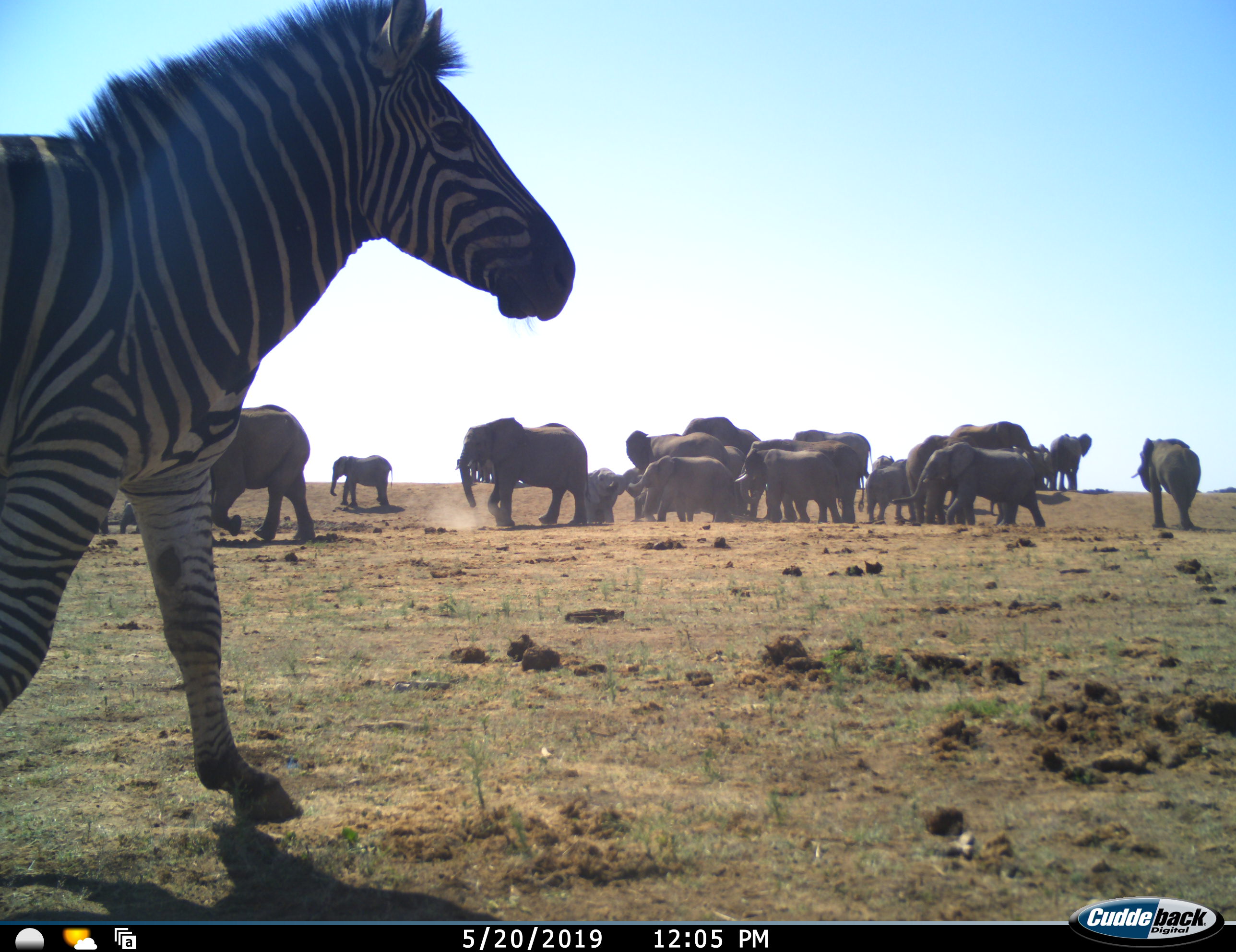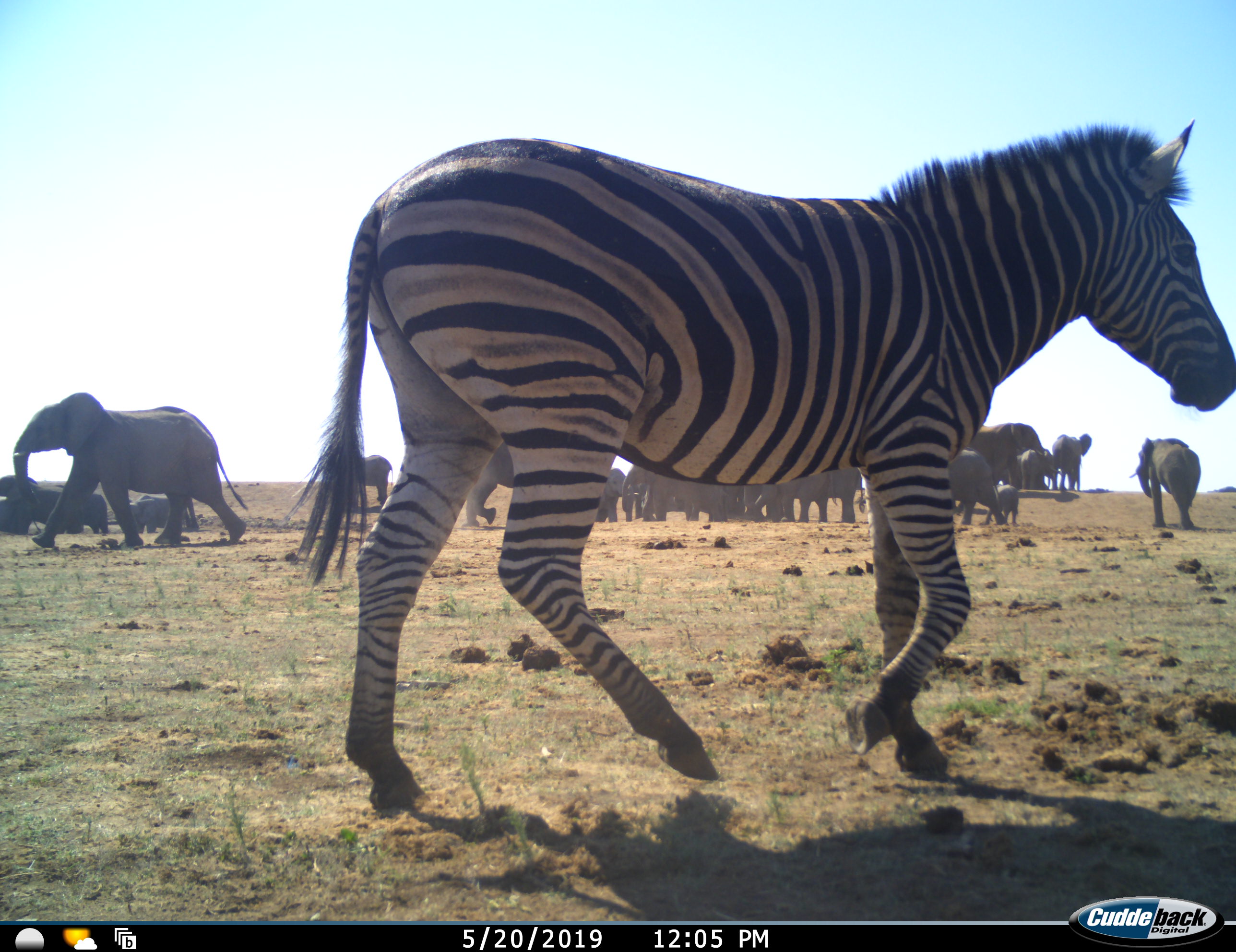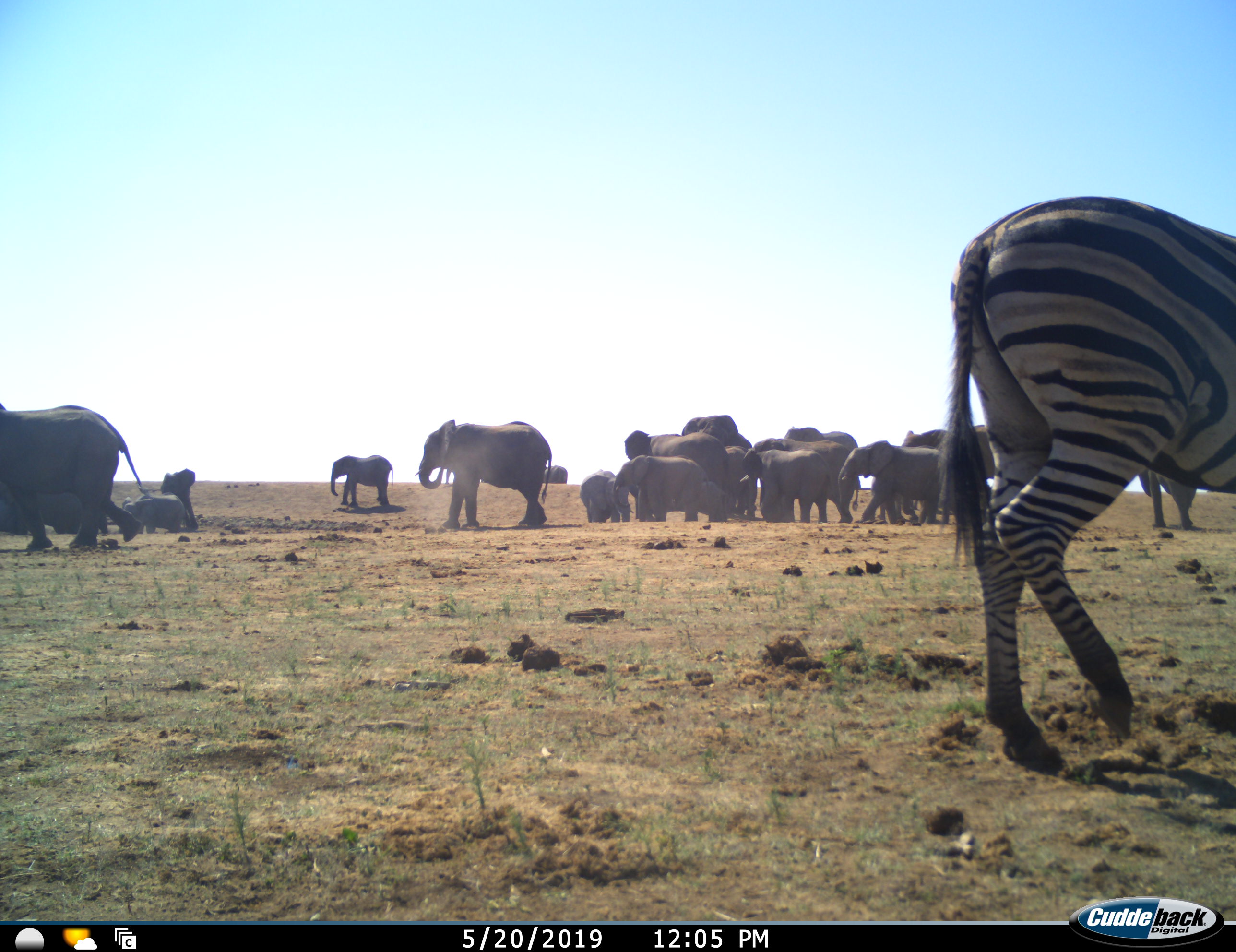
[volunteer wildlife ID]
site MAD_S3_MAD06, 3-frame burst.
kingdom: Animalia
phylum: Chordata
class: Mammalia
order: Proboscidea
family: Elephantidae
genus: Loxodonta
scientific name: Loxodonta africana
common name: african bush elephant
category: elephant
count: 11-50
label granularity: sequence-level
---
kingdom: Animalia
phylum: Chordata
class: Mammalia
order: Perissodactyla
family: Equidae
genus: Equus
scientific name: Equus quagga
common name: plains zebra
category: zebraplains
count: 1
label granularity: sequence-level